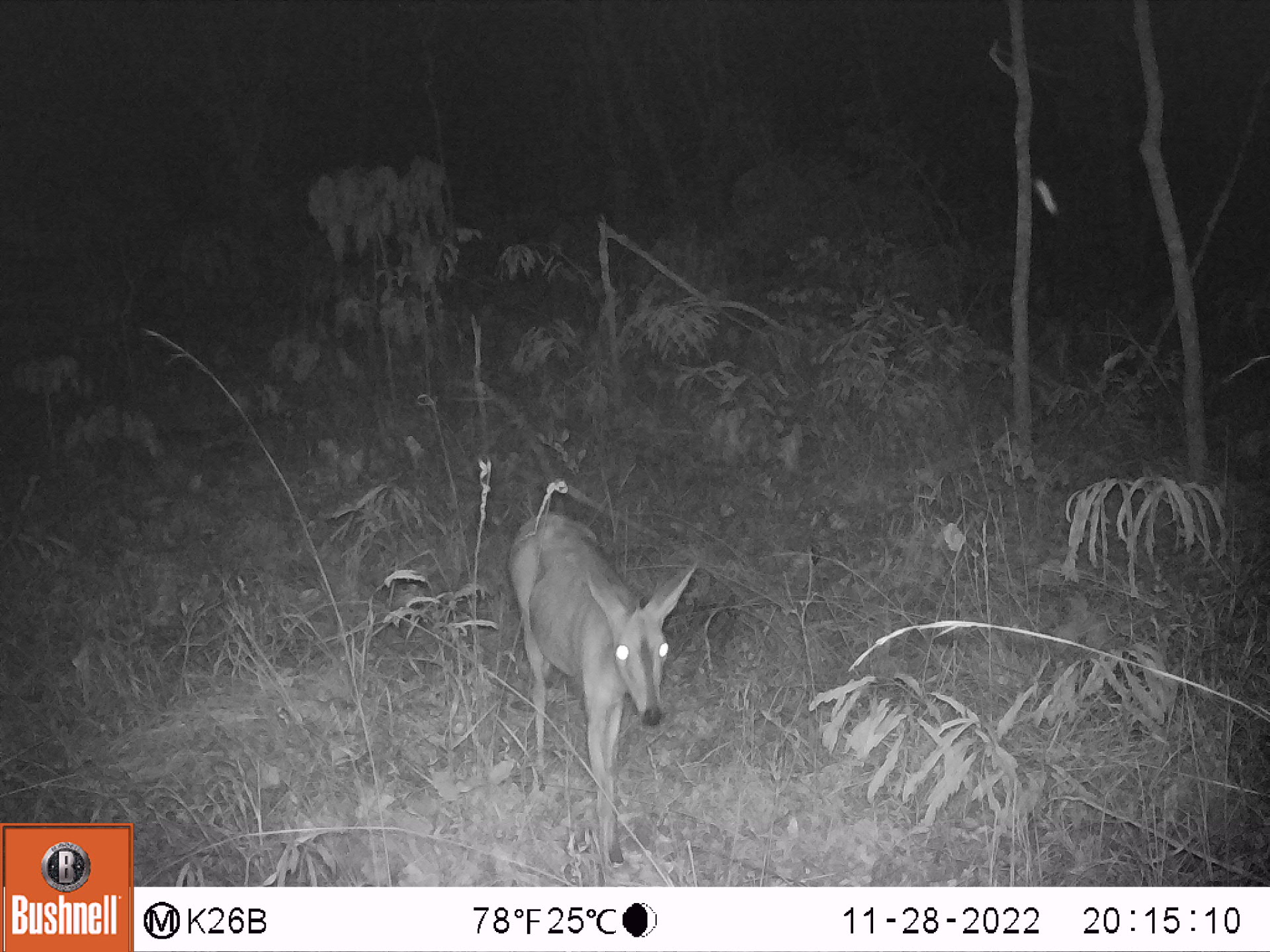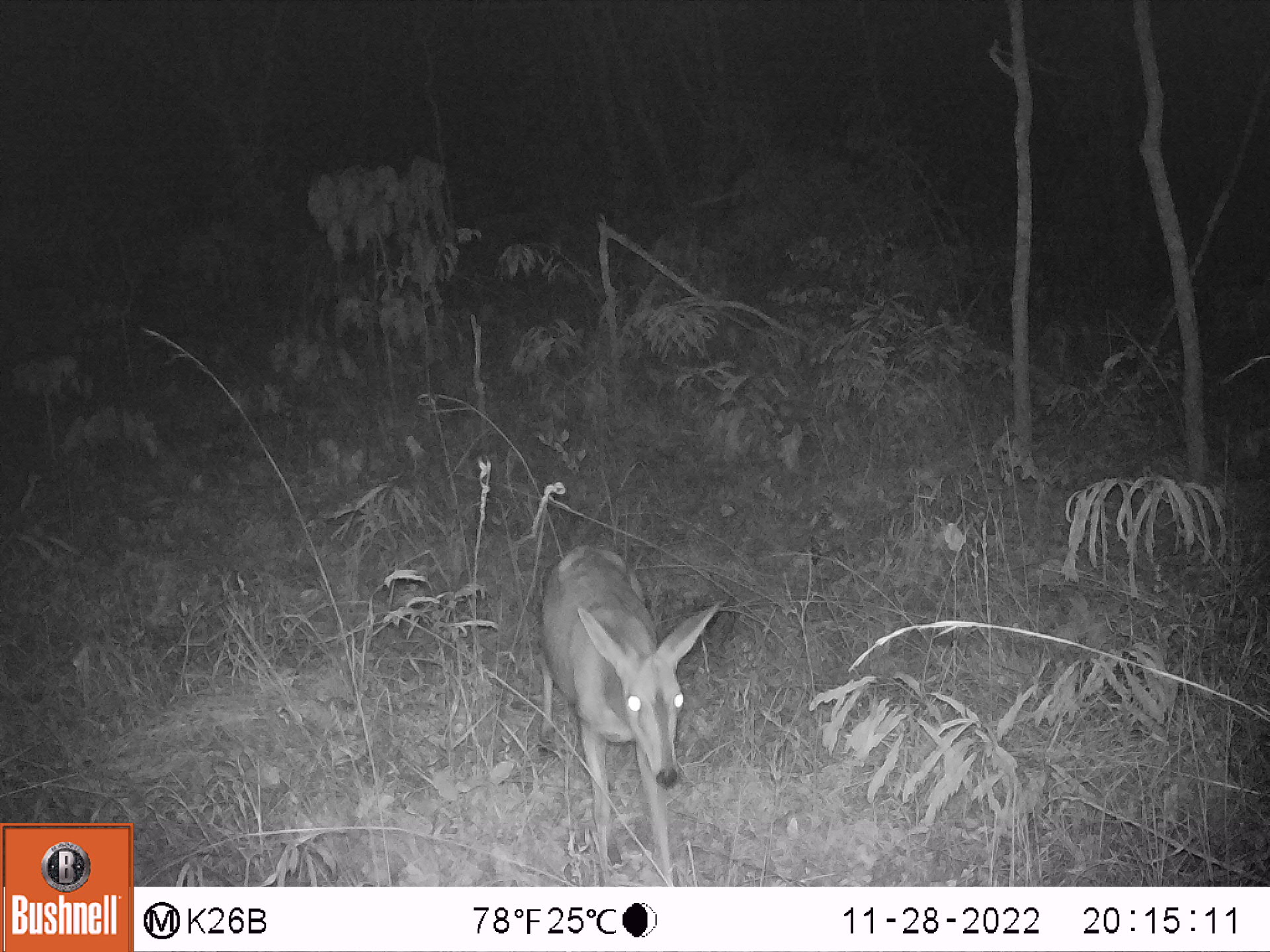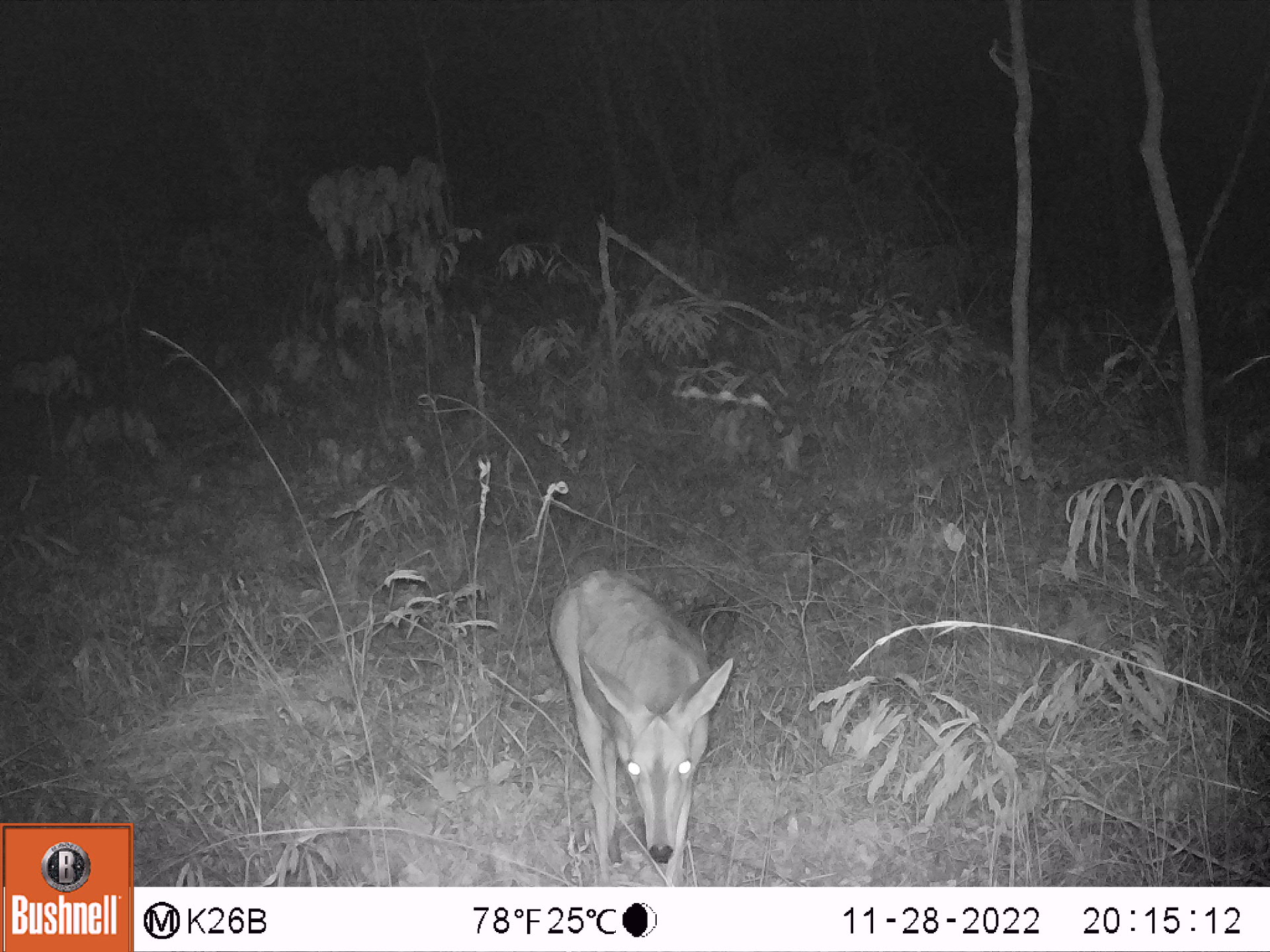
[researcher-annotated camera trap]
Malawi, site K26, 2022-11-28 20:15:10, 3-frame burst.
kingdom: Animalia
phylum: Chordata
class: Mammalia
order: Artiodactyla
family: Bovidae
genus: Sylvicapra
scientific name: Sylvicapra grimmia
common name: common duiker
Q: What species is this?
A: Common duiker (Sylvicapra grimmia).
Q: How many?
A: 1.